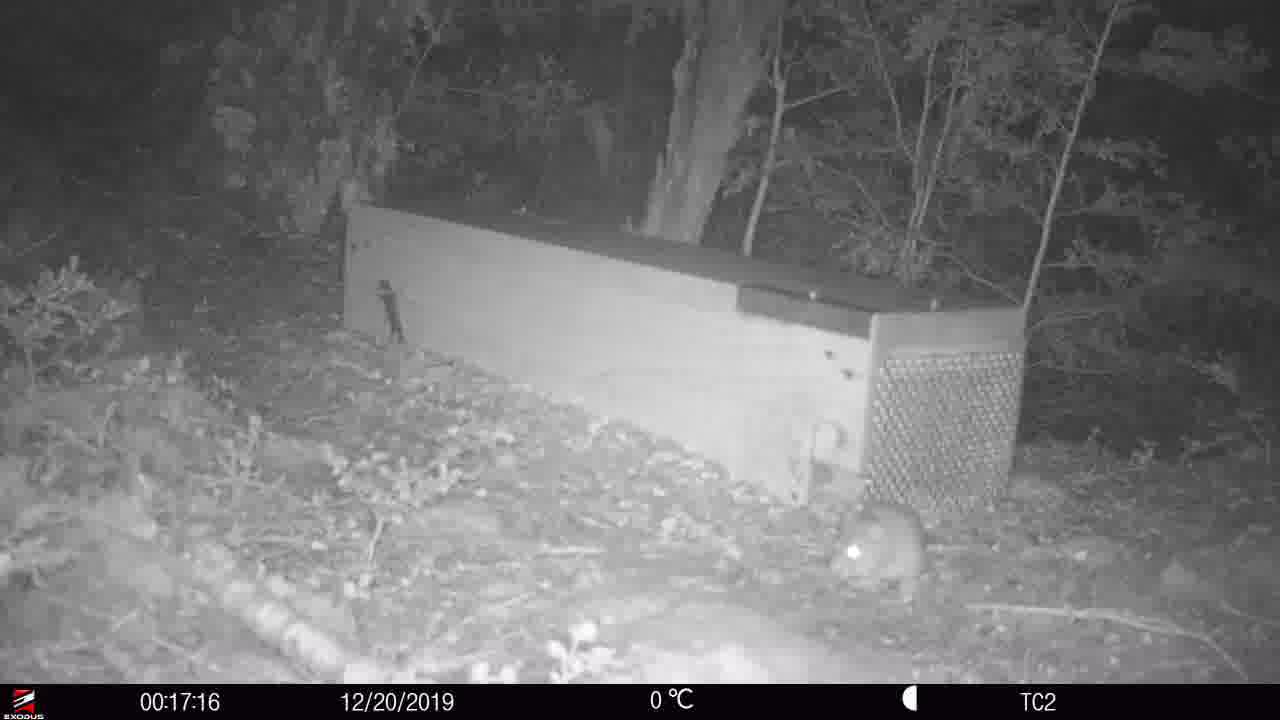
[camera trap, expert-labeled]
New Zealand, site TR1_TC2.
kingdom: Animalia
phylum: Chordata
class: Mammalia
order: Rodentia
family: Muridae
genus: Rattus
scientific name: Rattus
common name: rat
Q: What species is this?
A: Rat (Rattus).